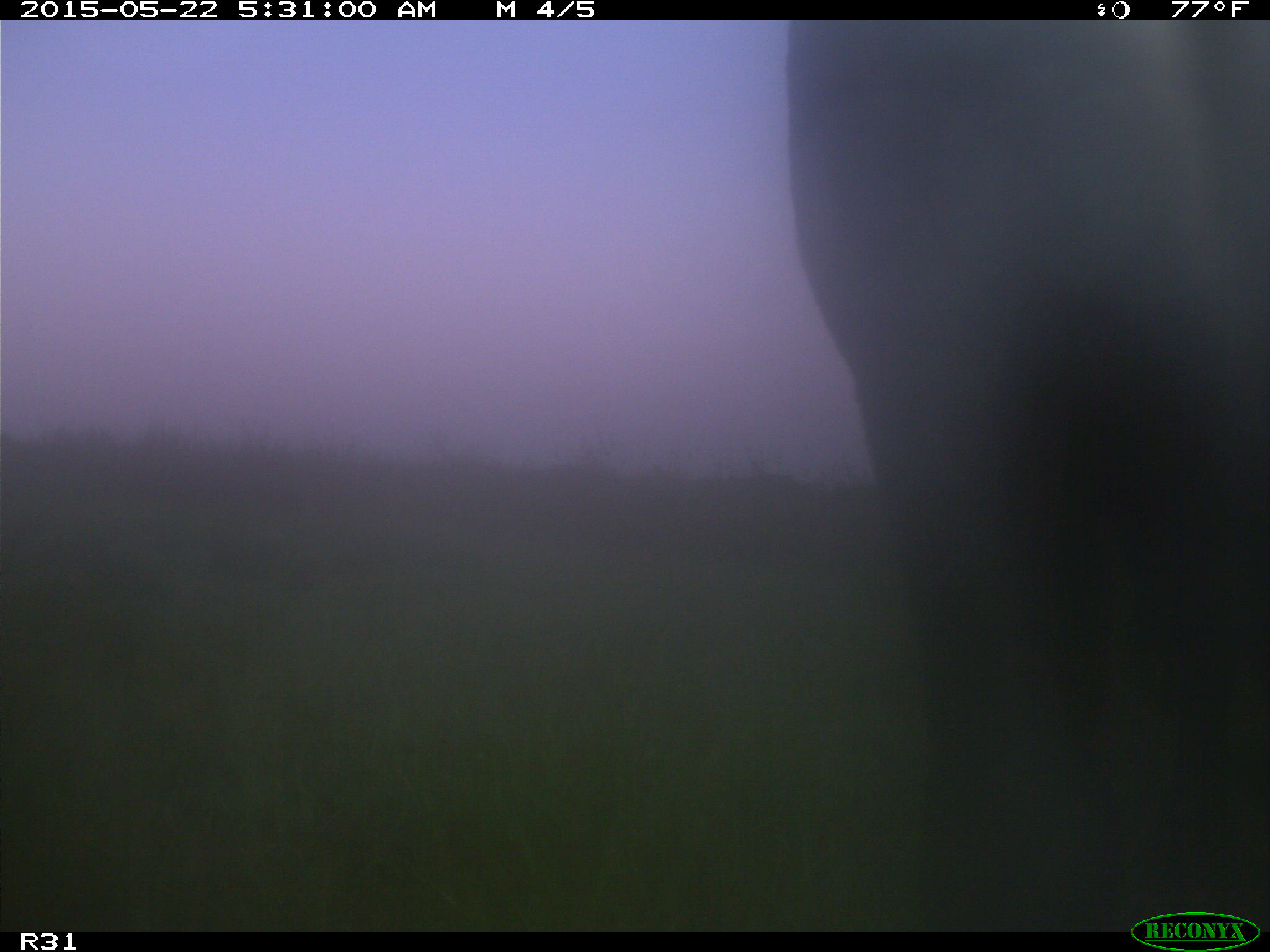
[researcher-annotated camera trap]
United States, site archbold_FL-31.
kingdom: Animalia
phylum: Chordata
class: Mammalia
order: Artiodactyla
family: Bovidae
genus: Bos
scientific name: Bos taurus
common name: domestic cow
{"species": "Bos taurus (domestic cow)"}